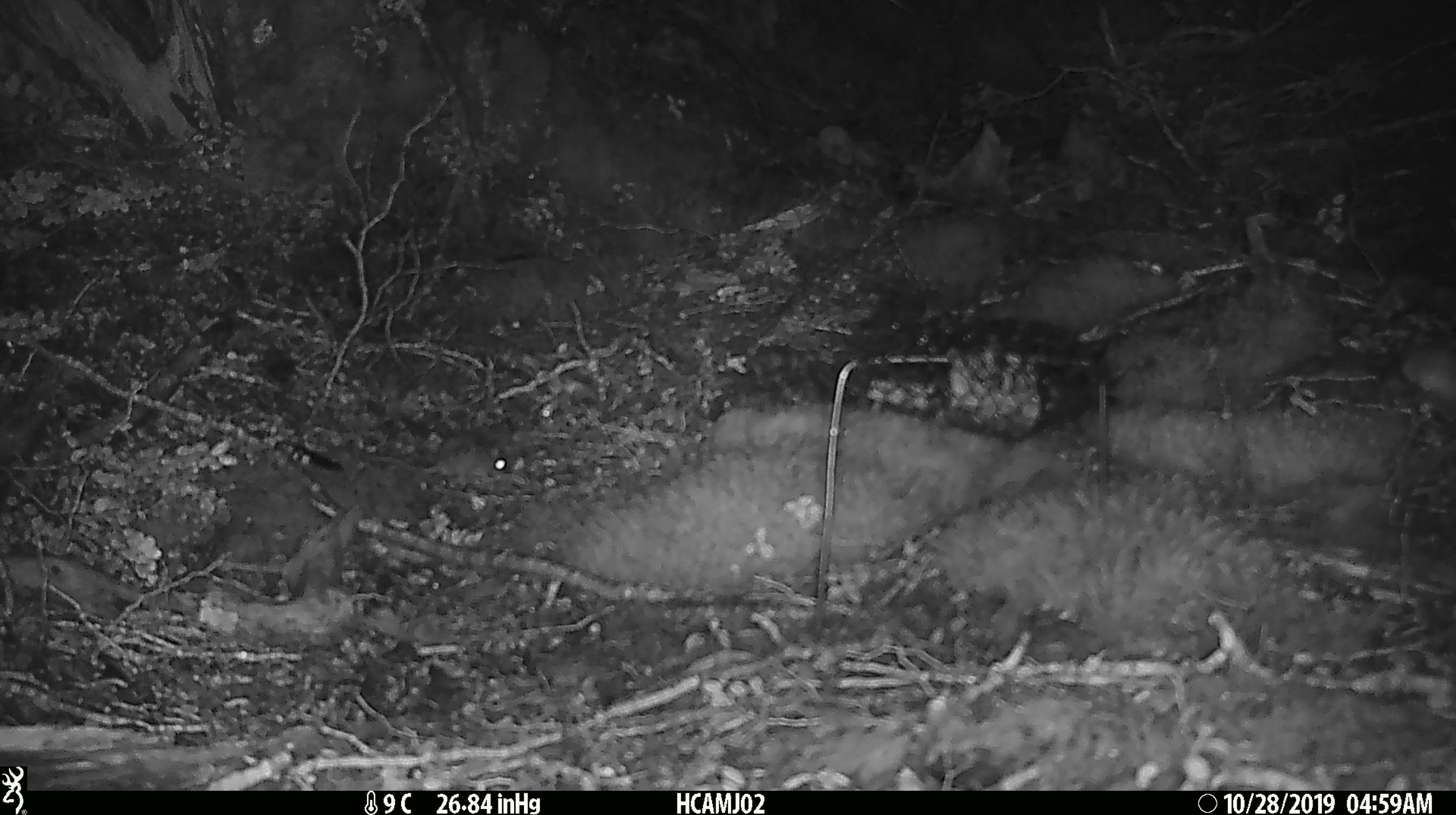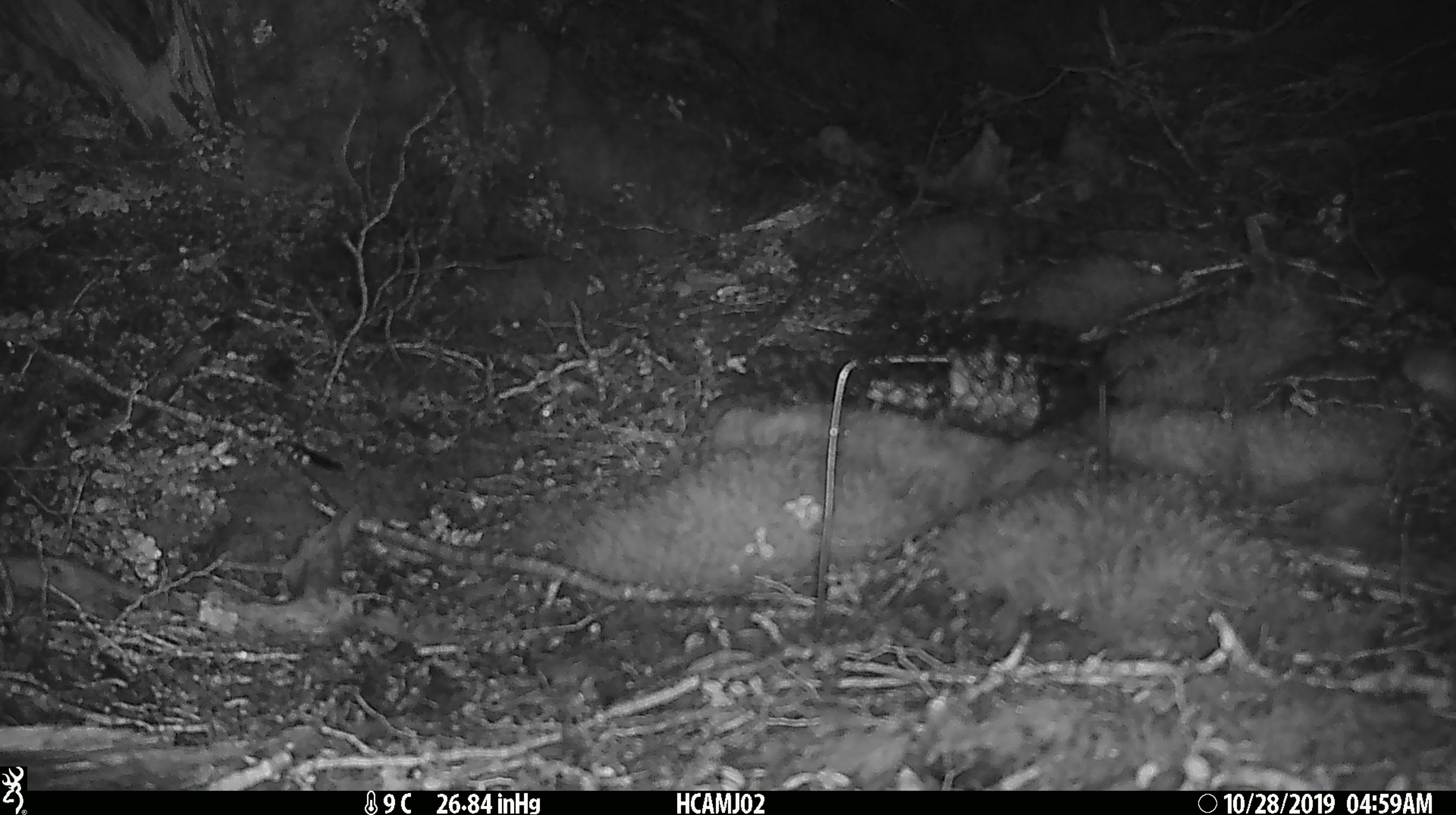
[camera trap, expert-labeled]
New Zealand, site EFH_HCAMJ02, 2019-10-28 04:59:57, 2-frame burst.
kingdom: Animalia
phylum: Chordata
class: Mammalia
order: Rodentia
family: Muridae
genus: Mus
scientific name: Mus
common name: mouse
Mouse (Mus).